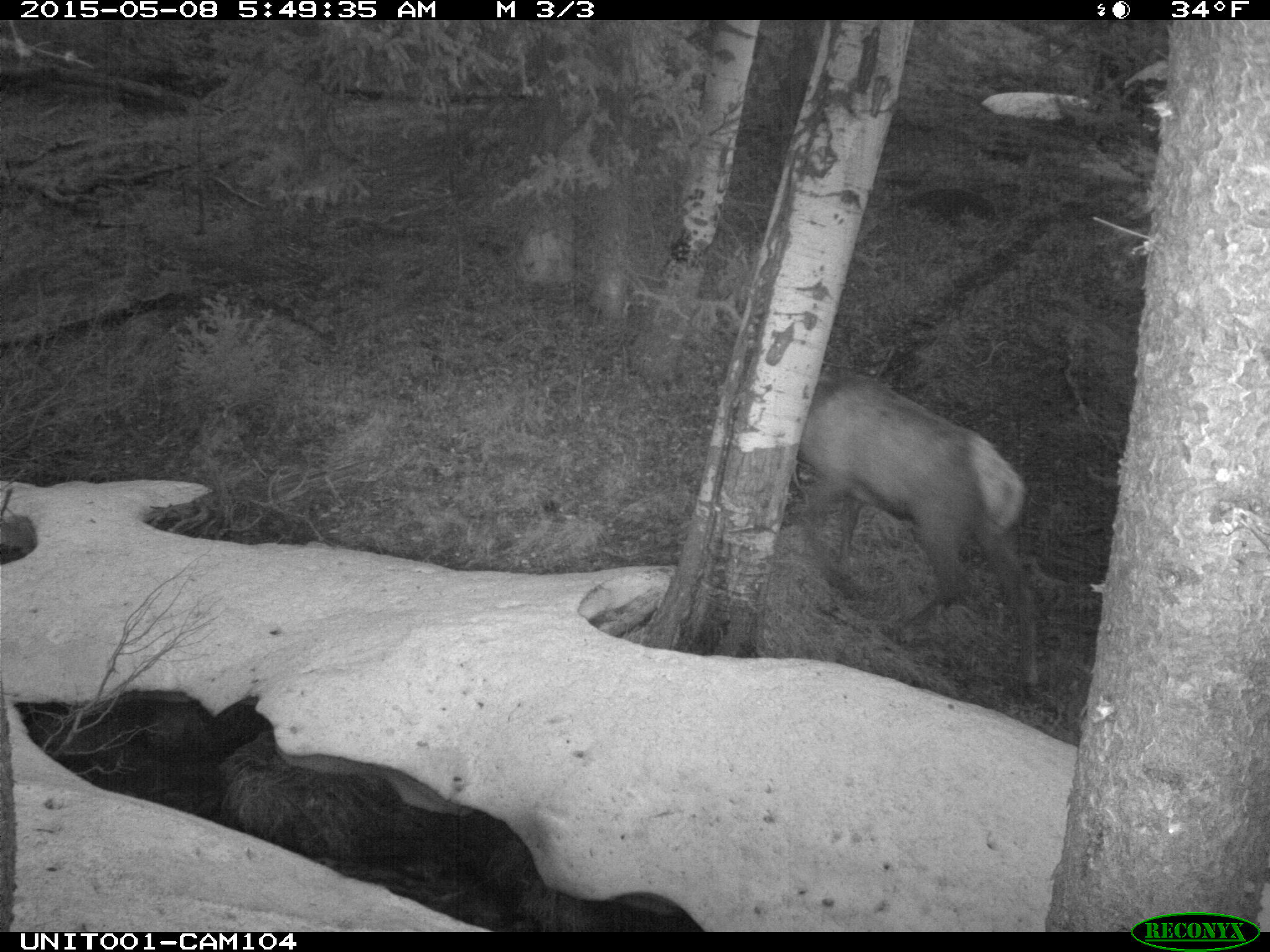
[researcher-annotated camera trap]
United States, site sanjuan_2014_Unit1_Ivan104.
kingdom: Animalia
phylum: Chordata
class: Mammalia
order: Artiodactyla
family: Cervidae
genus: Cervus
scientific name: Cervus elaphus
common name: red deer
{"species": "Cervus elaphus (red deer)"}